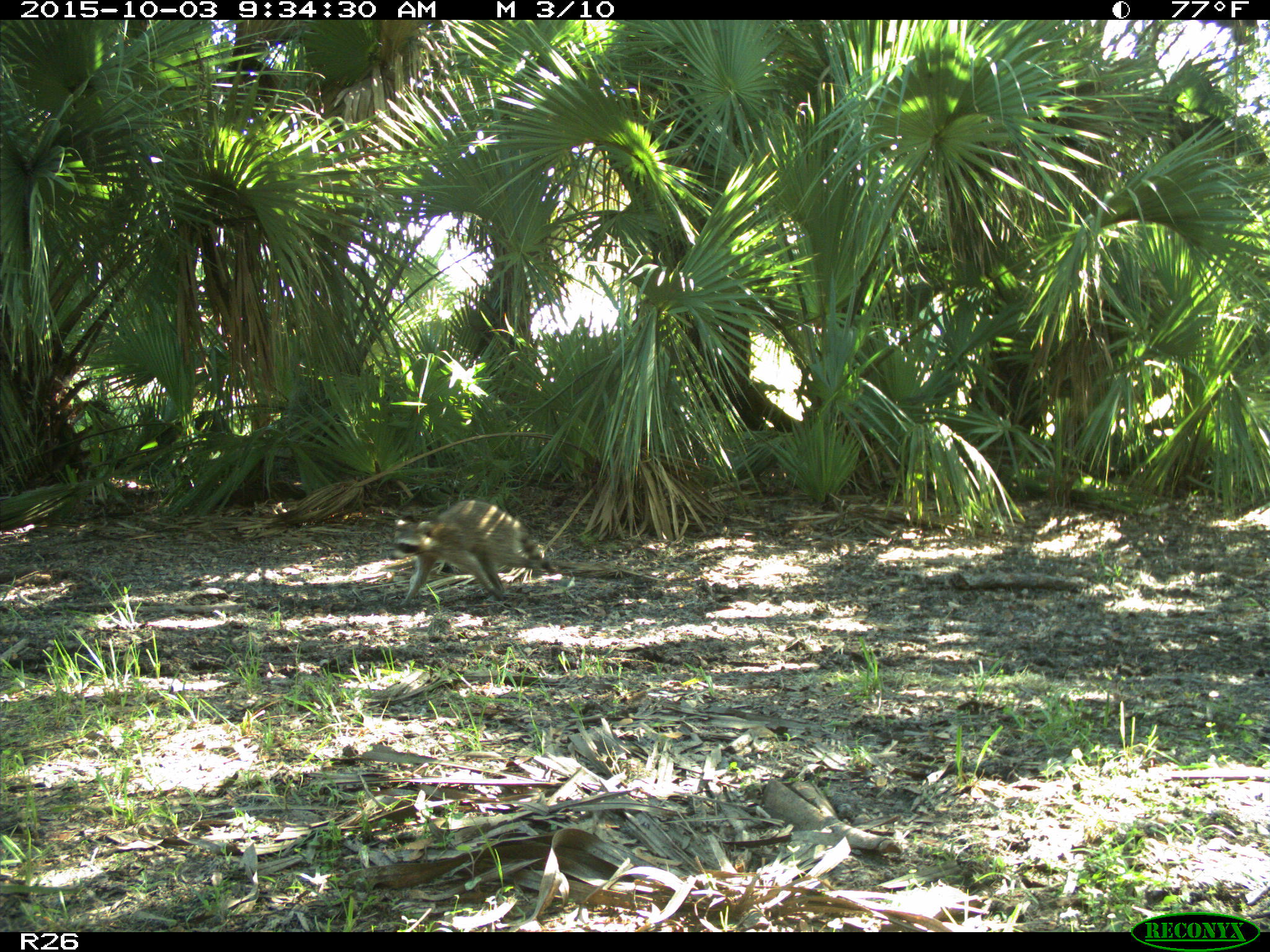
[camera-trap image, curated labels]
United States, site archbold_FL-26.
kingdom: Animalia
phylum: Chordata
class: Mammalia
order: Carnivora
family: Procyonidae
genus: Procyon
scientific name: Procyon lotor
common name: common raccoon